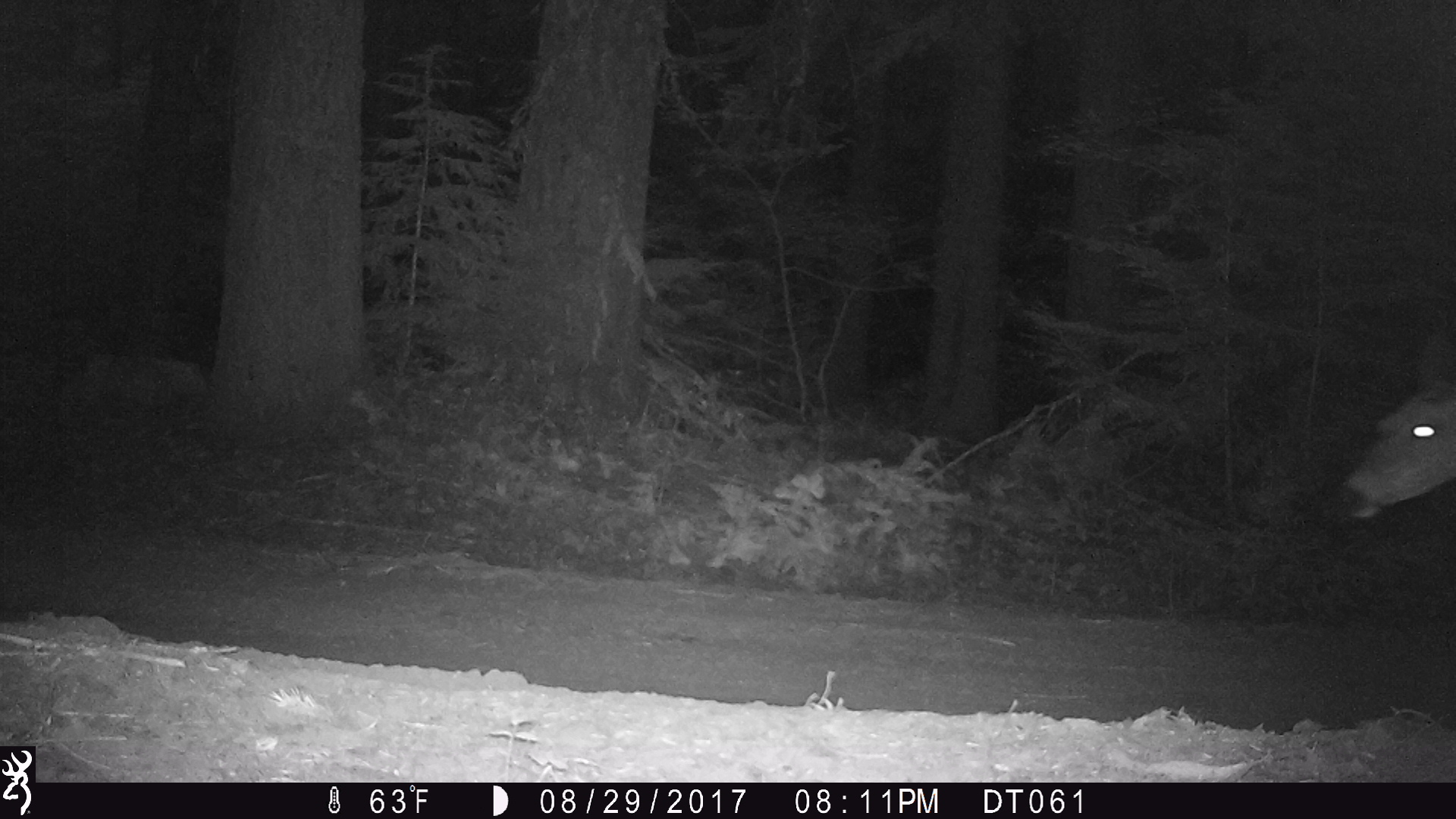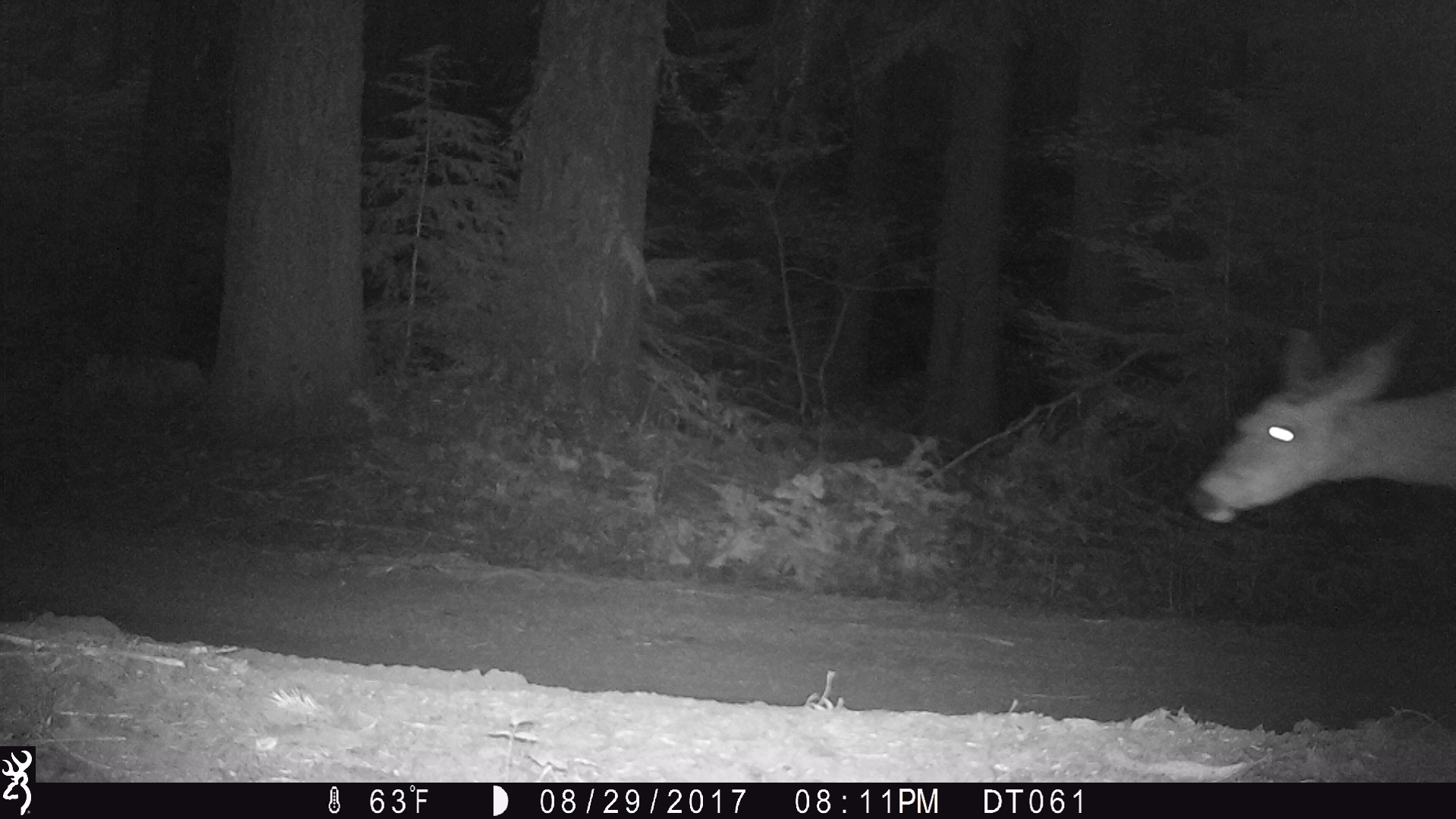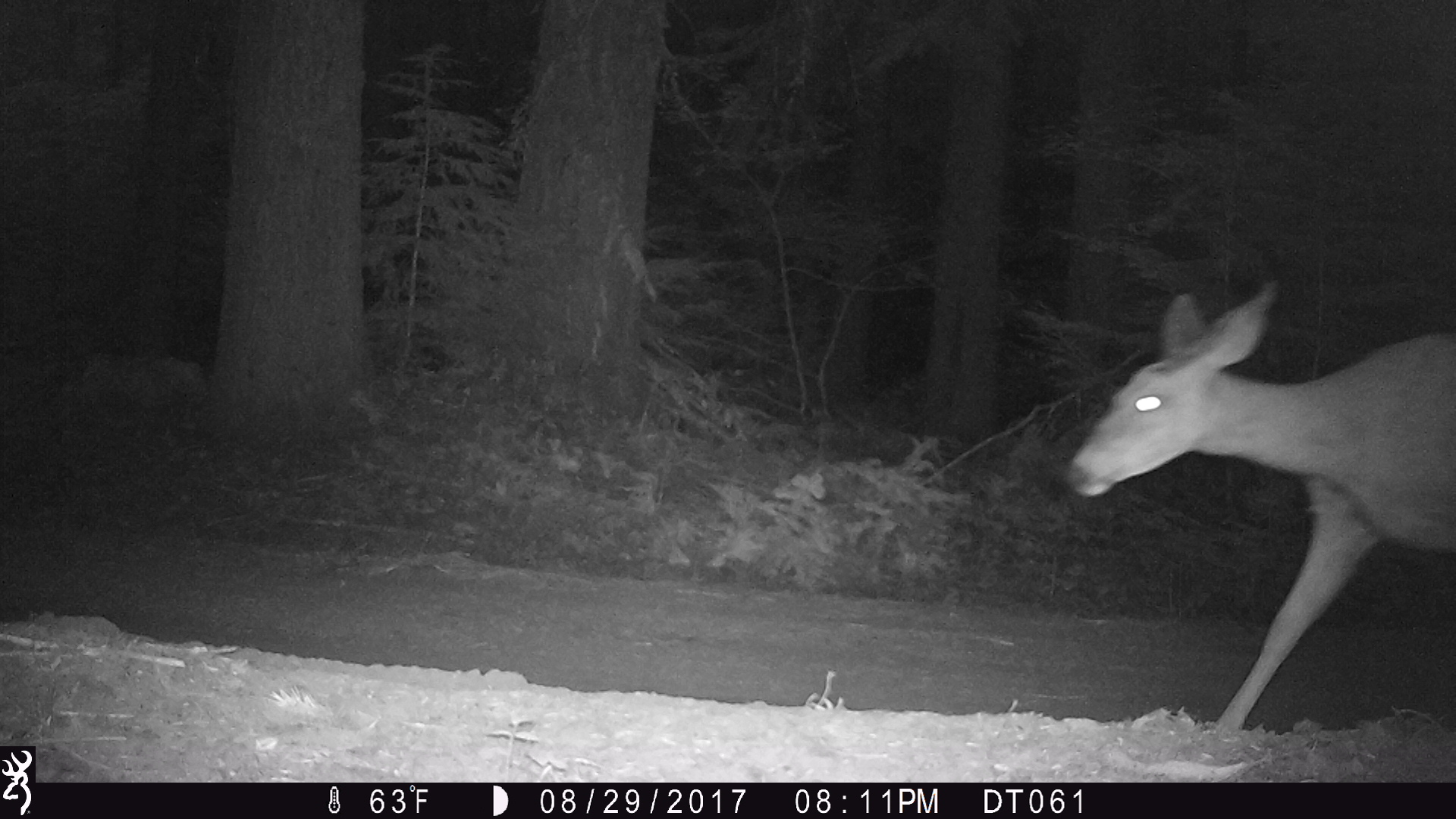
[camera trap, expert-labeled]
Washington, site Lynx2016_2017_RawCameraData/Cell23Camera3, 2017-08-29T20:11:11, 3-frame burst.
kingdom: Animalia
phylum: Chordata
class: Mammalia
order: Artiodactyla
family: Cervidae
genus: Odocoileus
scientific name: Odocoileus hemionus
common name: mule deer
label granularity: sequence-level